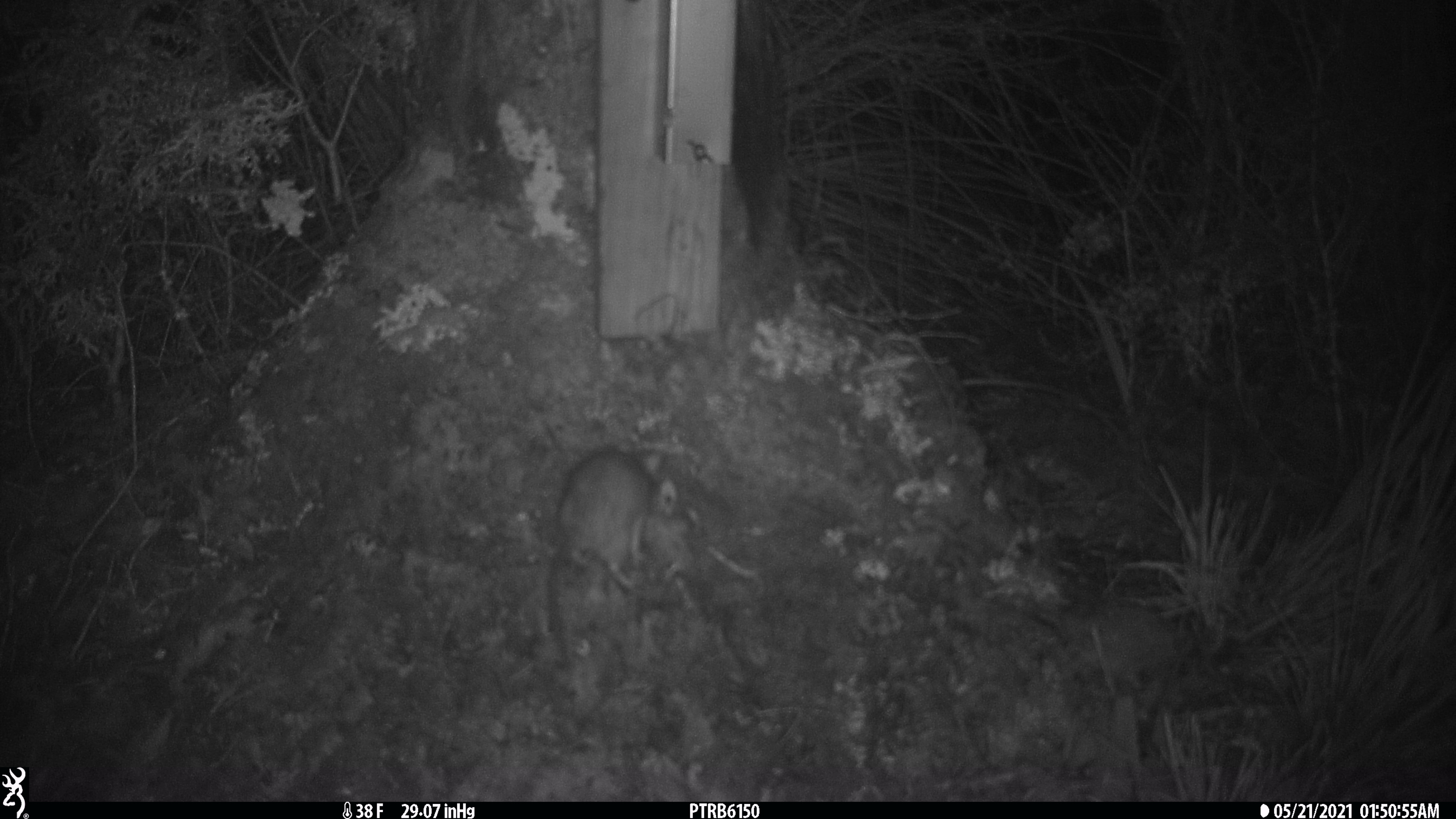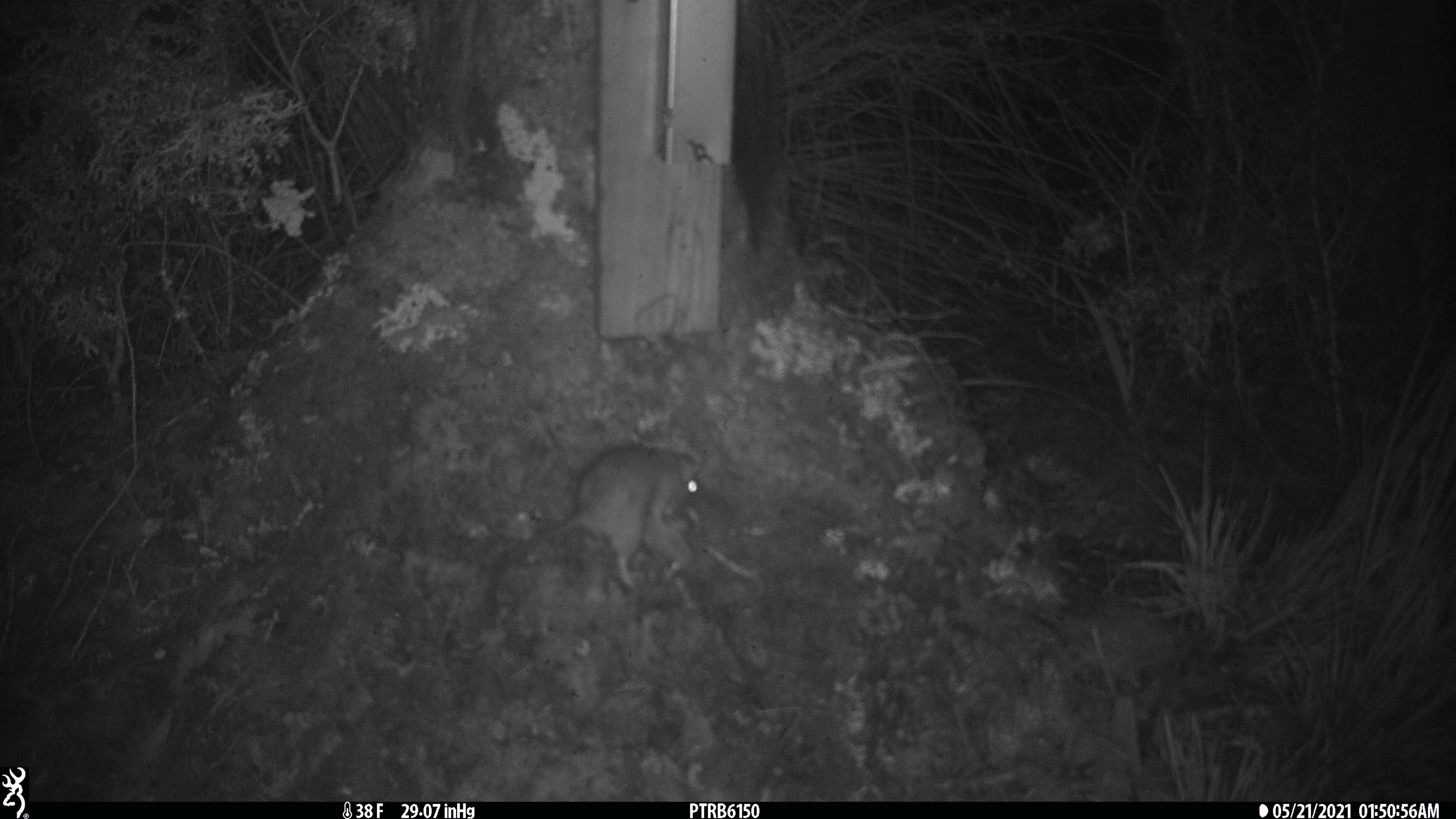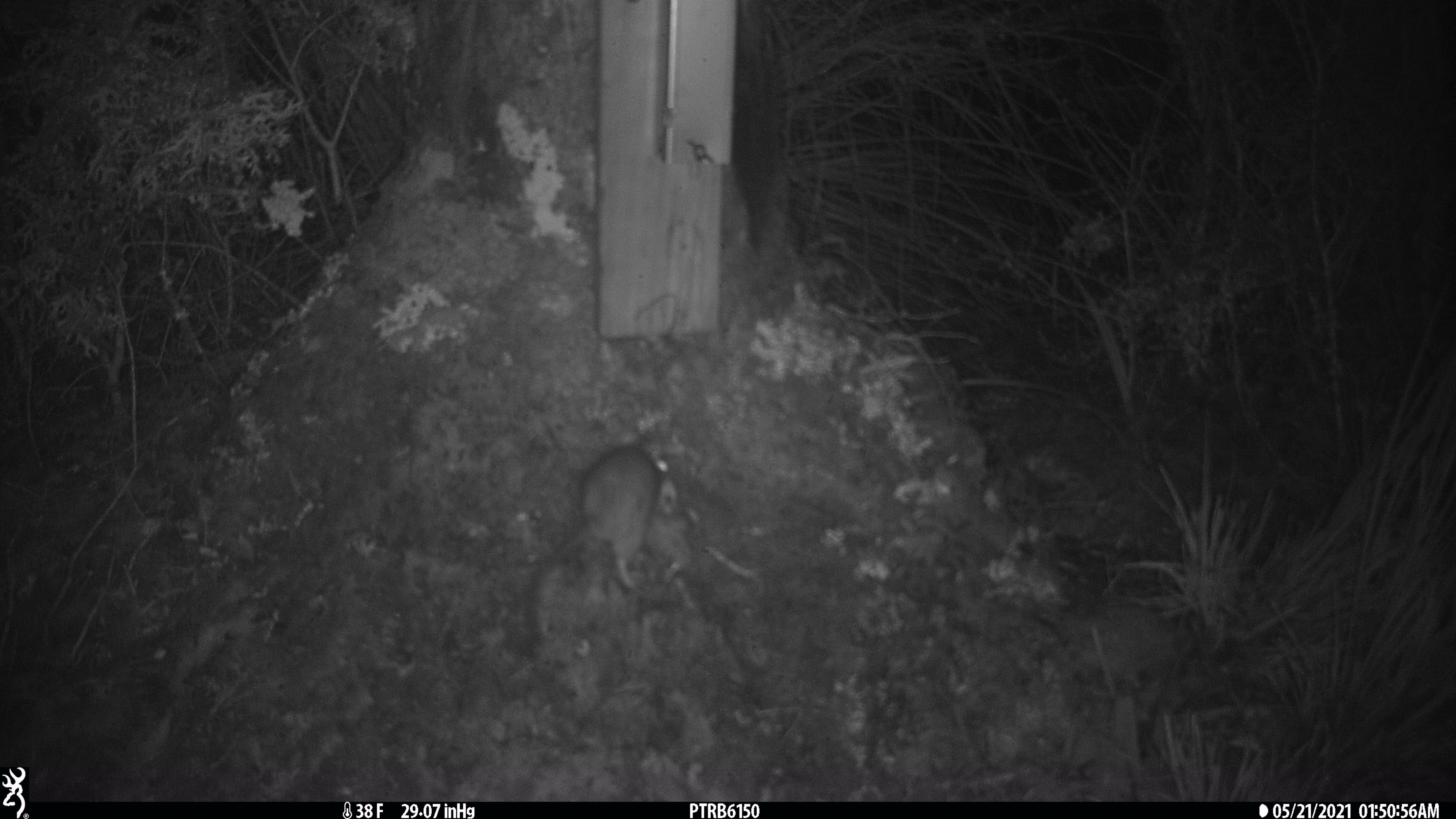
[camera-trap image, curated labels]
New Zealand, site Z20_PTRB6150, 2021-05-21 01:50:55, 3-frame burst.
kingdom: Animalia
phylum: Chordata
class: Mammalia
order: Rodentia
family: Muridae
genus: Rattus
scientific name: Rattus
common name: rat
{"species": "rat (Rattus)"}